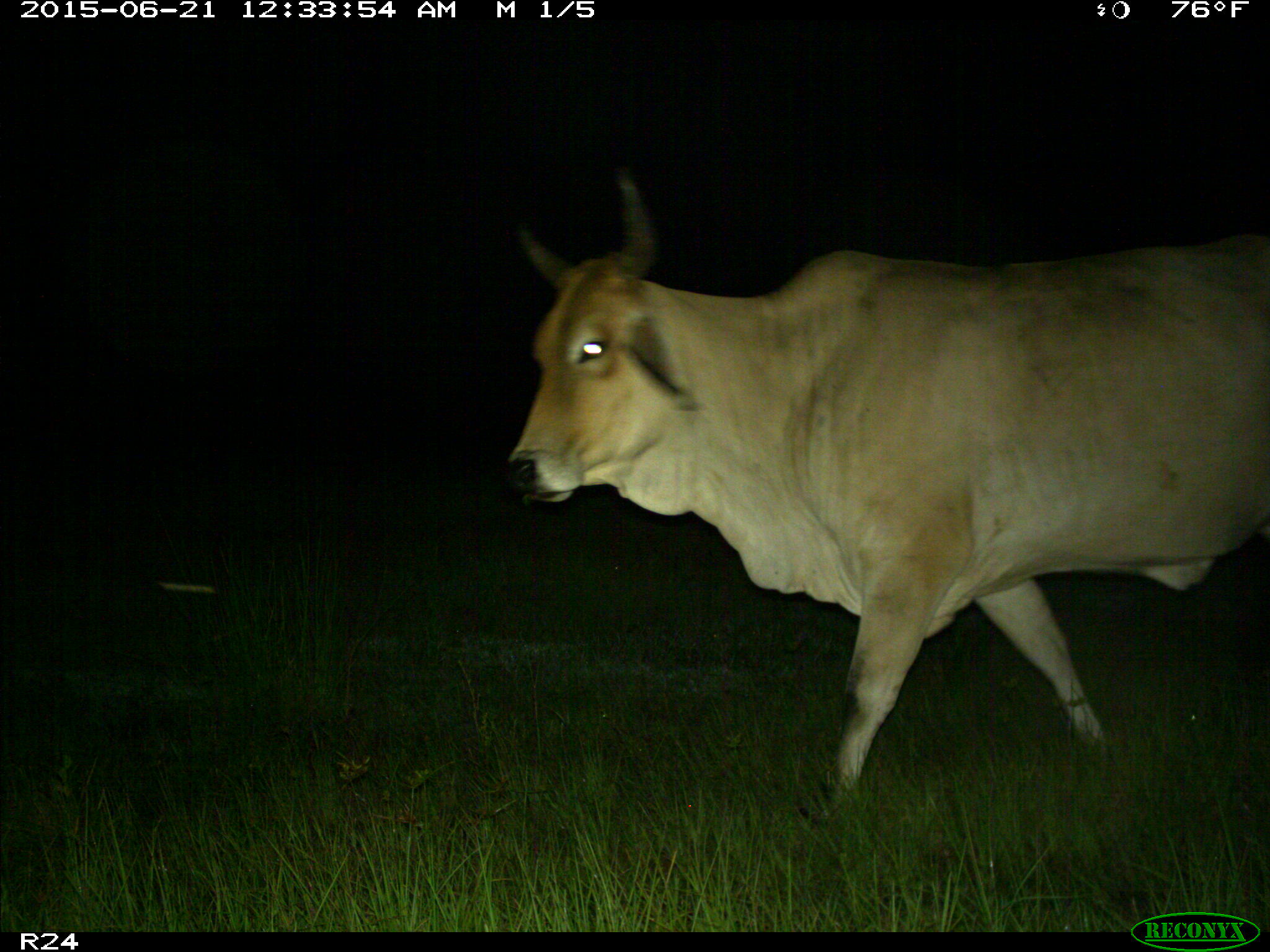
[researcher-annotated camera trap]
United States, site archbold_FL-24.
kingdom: Animalia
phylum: Chordata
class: Mammalia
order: Artiodactyla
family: Bovidae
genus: Bos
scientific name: Bos taurus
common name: domestic cow